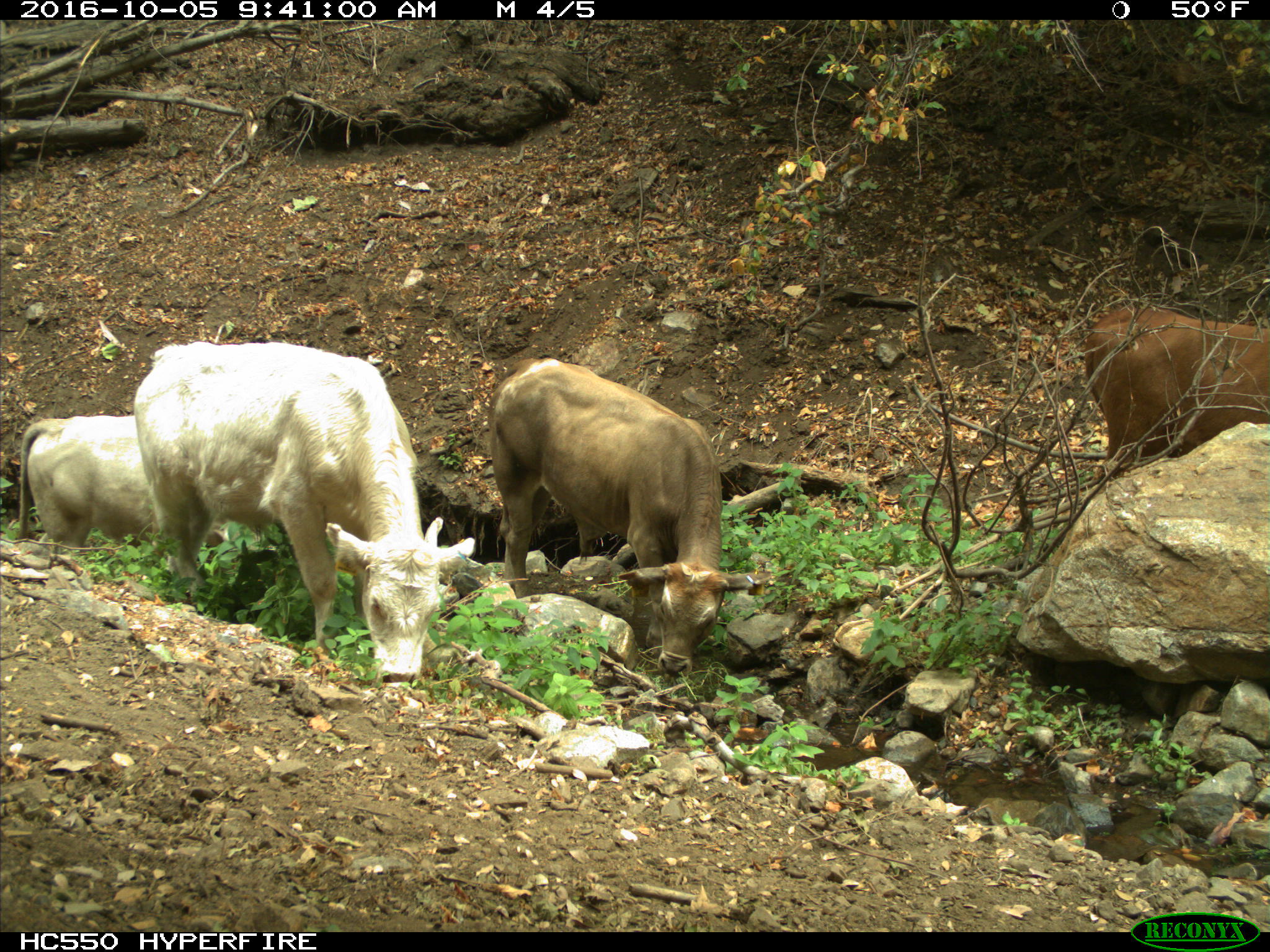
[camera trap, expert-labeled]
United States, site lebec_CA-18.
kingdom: Animalia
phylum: Chordata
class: Mammalia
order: Artiodactyla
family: Bovidae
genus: Bos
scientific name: Bos taurus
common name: domestic cow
Bos taurus (domestic cow).